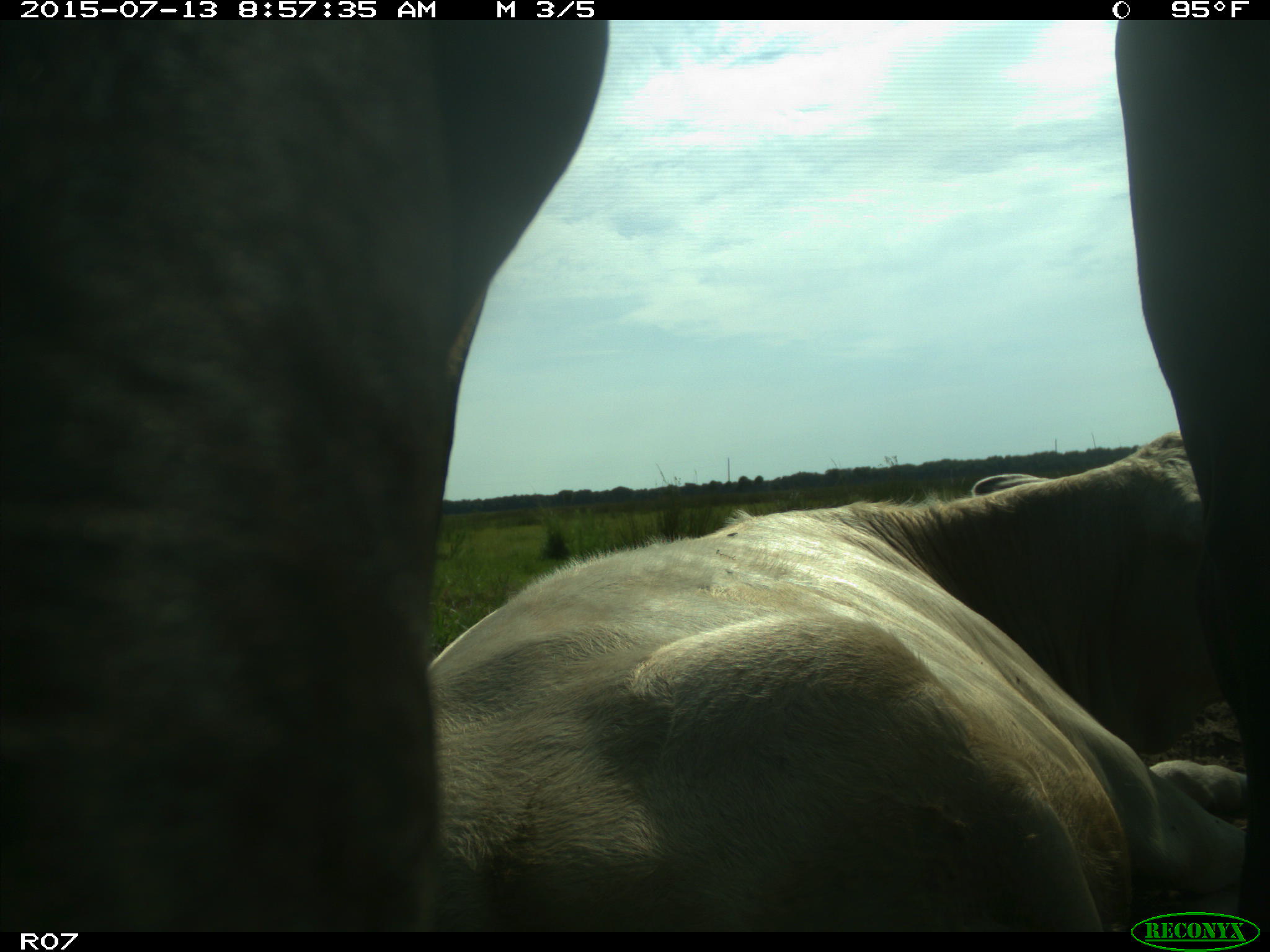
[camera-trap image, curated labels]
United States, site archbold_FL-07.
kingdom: Animalia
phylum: Chordata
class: Mammalia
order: Artiodactyla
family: Bovidae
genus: Bos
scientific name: Bos taurus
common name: domestic cow